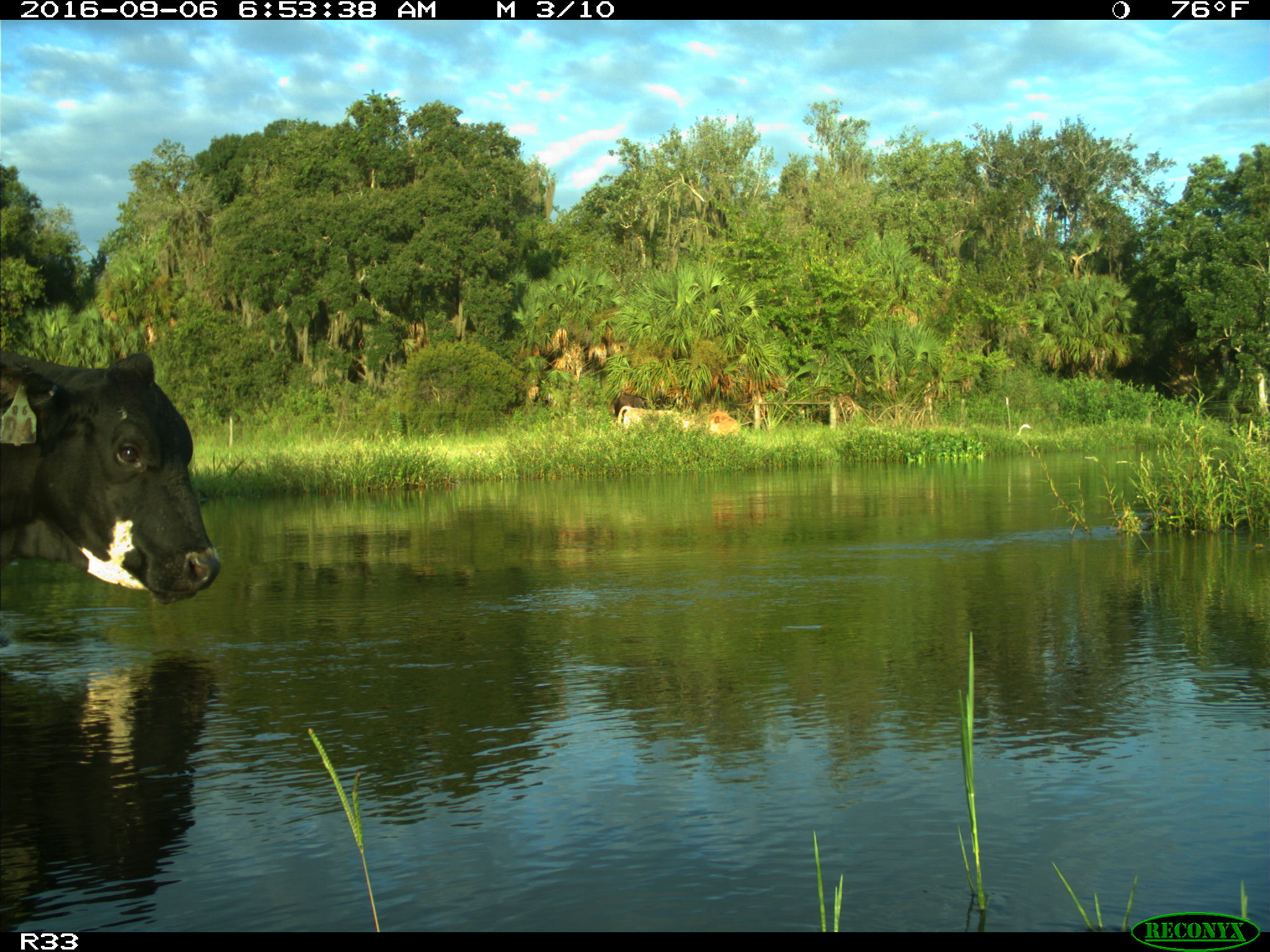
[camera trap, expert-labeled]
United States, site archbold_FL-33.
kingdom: Animalia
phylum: Chordata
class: Mammalia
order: Artiodactyla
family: Bovidae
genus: Bos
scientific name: Bos taurus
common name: domestic cow